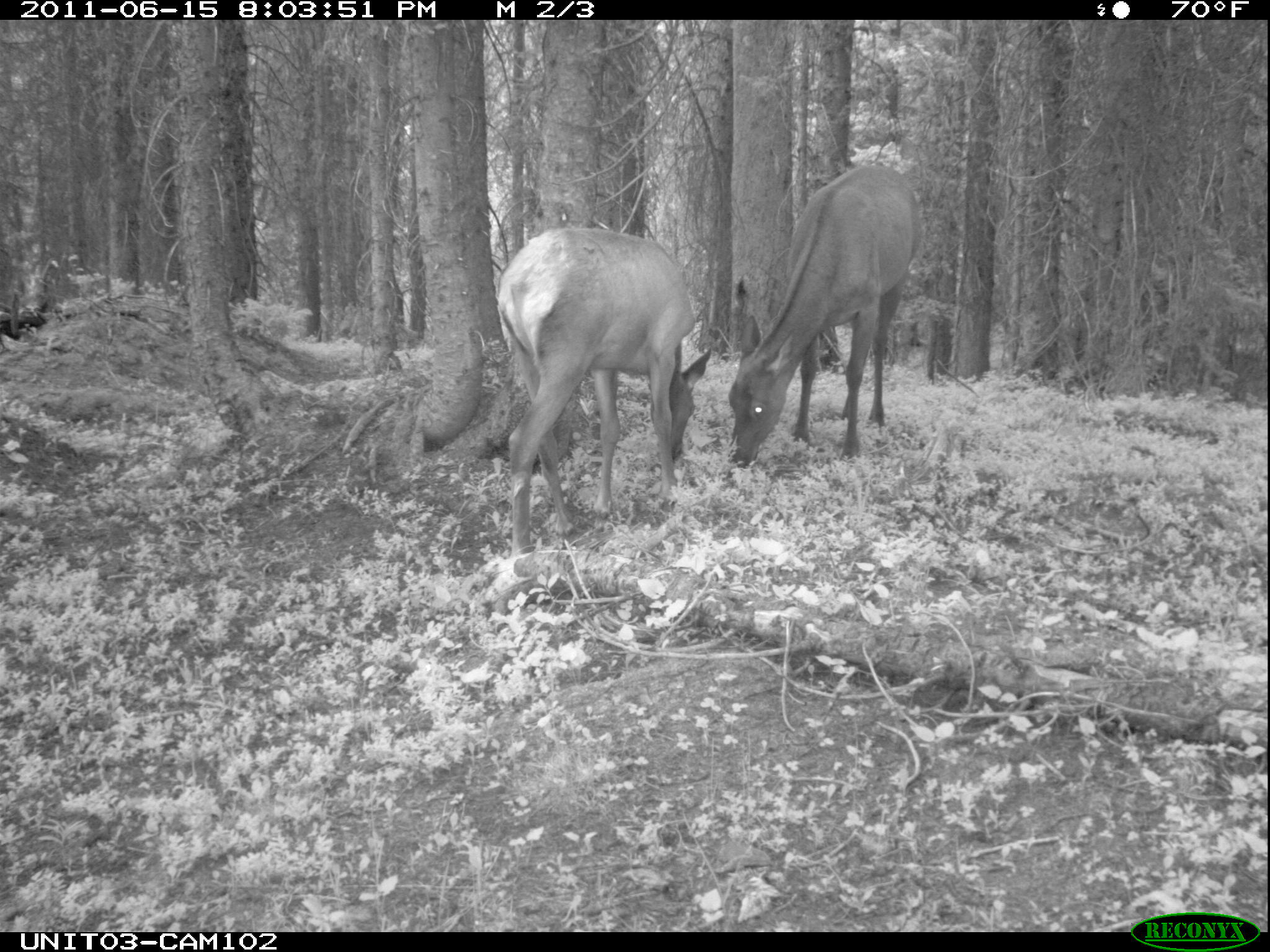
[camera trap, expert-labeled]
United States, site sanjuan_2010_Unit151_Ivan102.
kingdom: Animalia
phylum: Chordata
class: Mammalia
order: Artiodactyla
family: Cervidae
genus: Cervus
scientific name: Cervus elaphus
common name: red deer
Cervus elaphus (red deer).